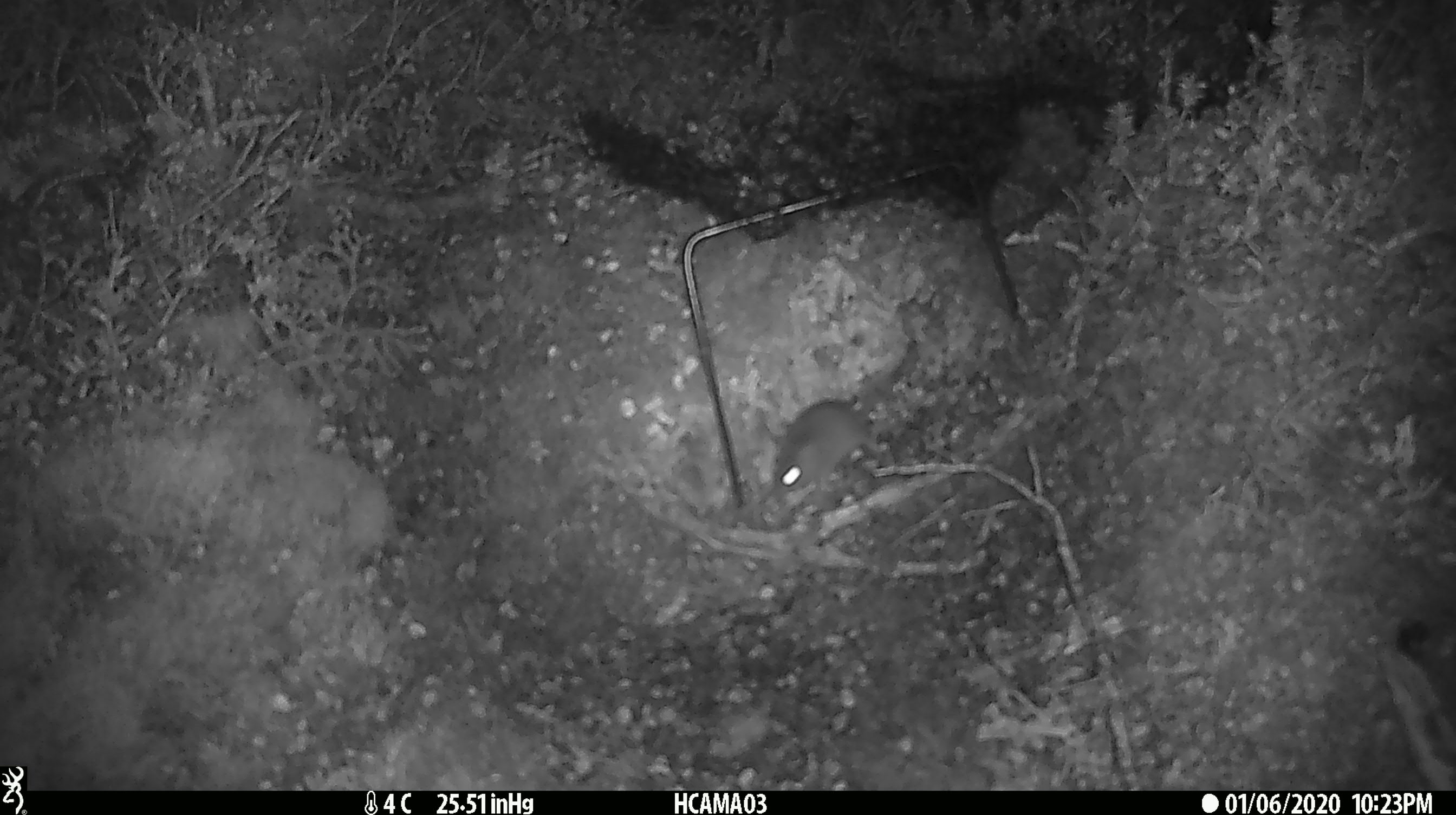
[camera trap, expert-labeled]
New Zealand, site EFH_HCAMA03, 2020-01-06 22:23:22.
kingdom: Animalia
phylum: Chordata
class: Mammalia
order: Rodentia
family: Muridae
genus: Mus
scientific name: Mus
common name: mouse